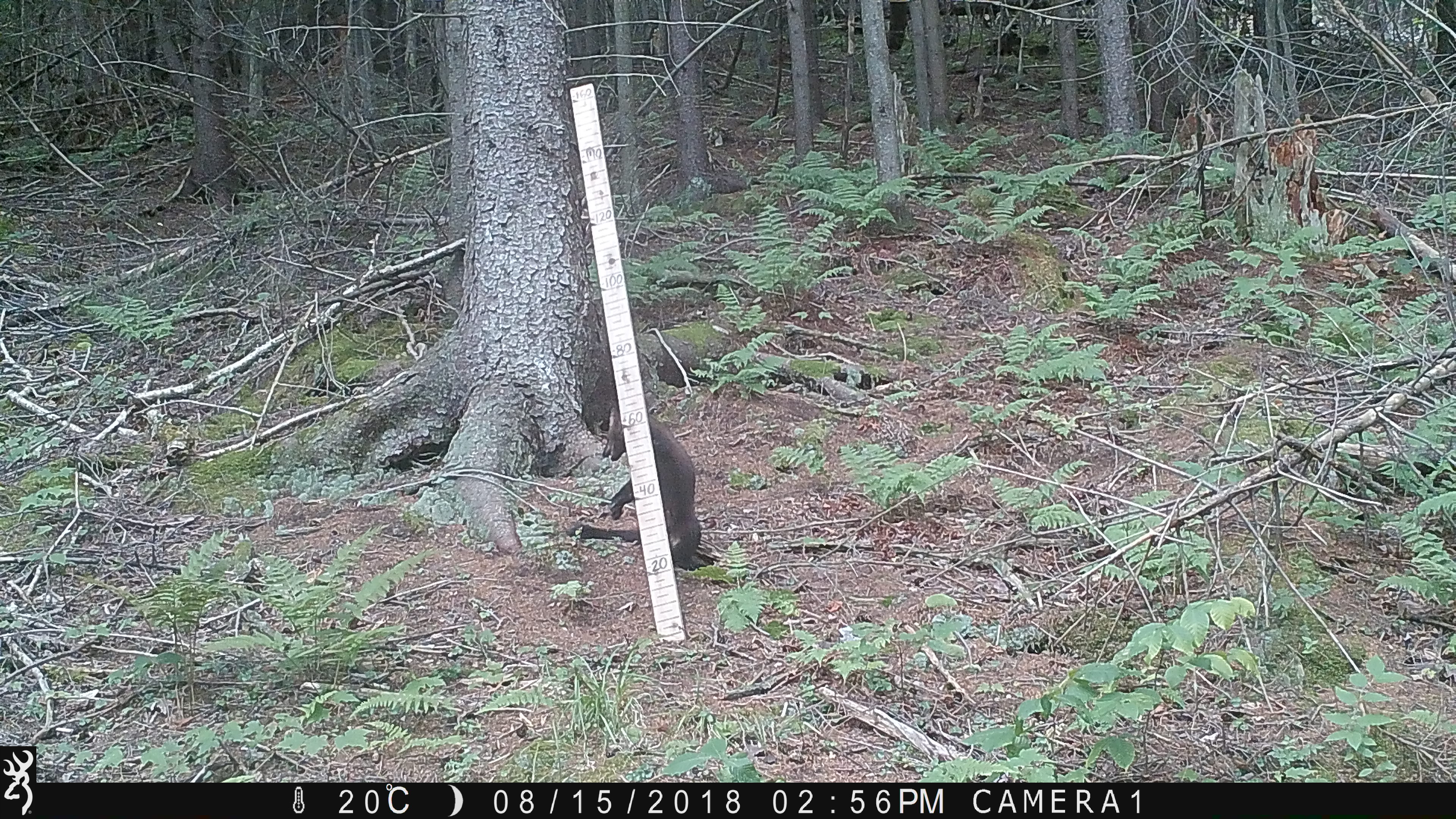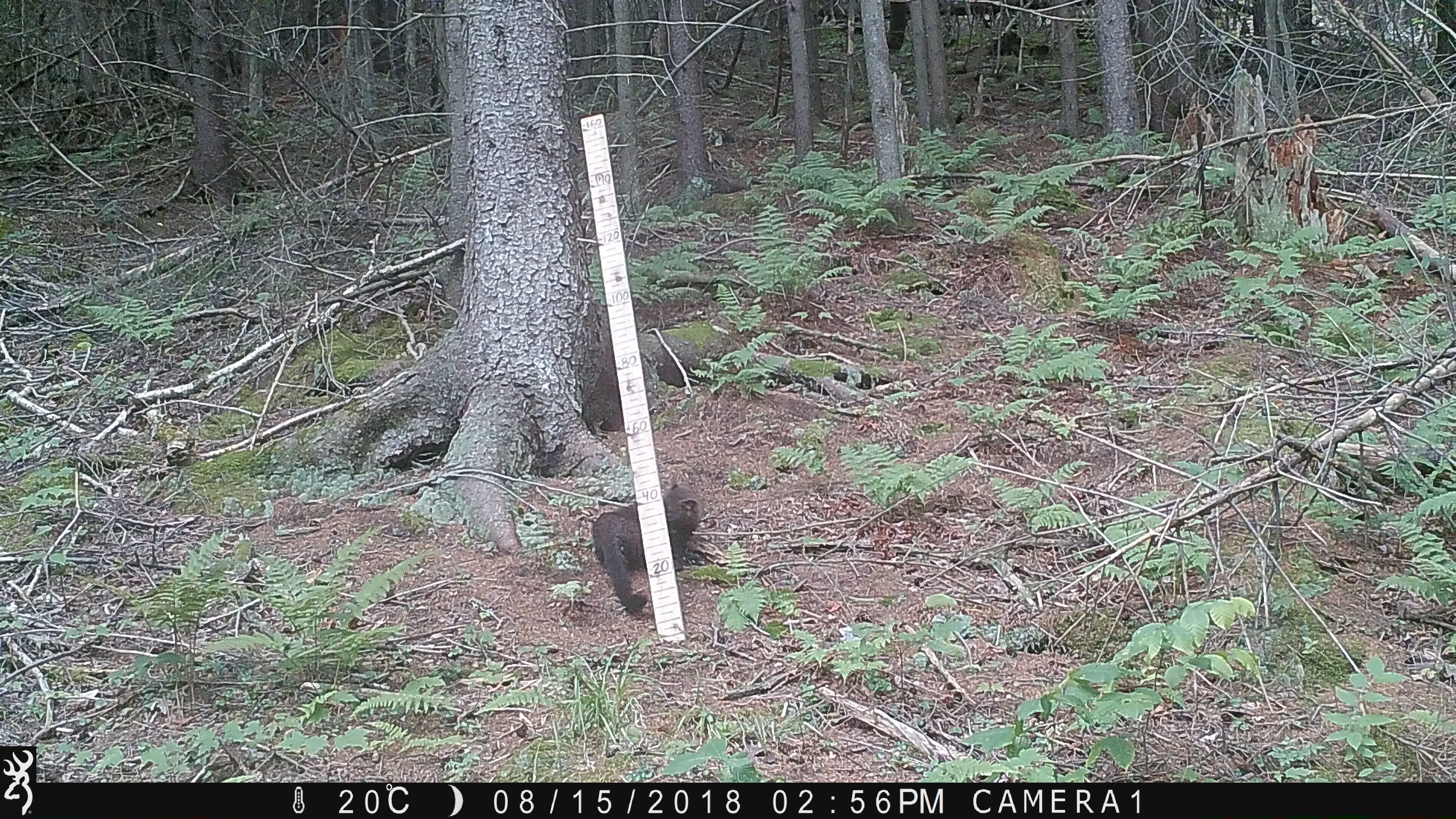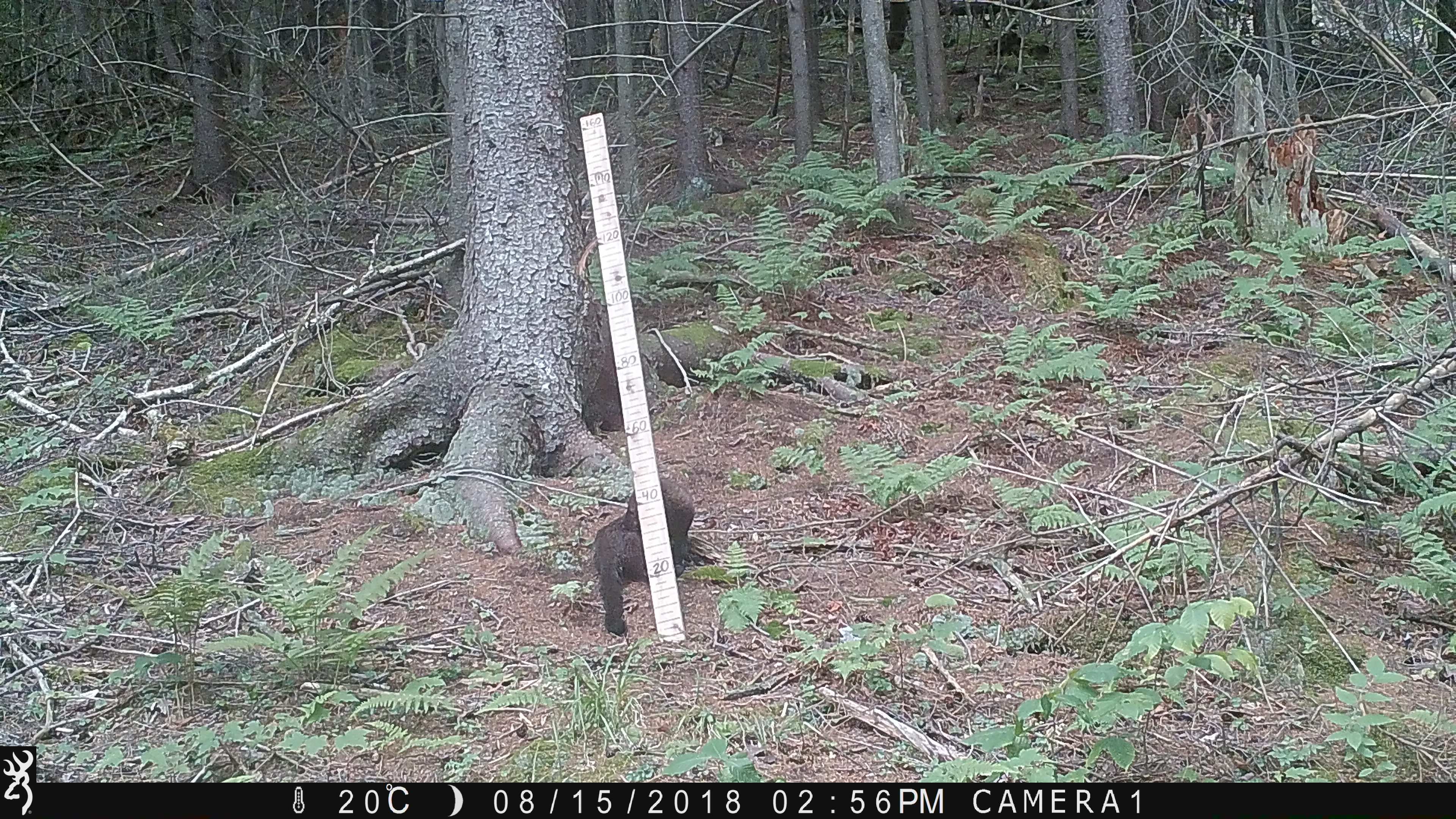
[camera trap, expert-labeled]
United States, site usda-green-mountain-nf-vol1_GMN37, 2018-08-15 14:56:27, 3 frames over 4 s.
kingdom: Animalia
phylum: Chordata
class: Mammalia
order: Carnivora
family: Mustelidae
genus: Pekania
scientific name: Pekania pennanti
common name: fisher